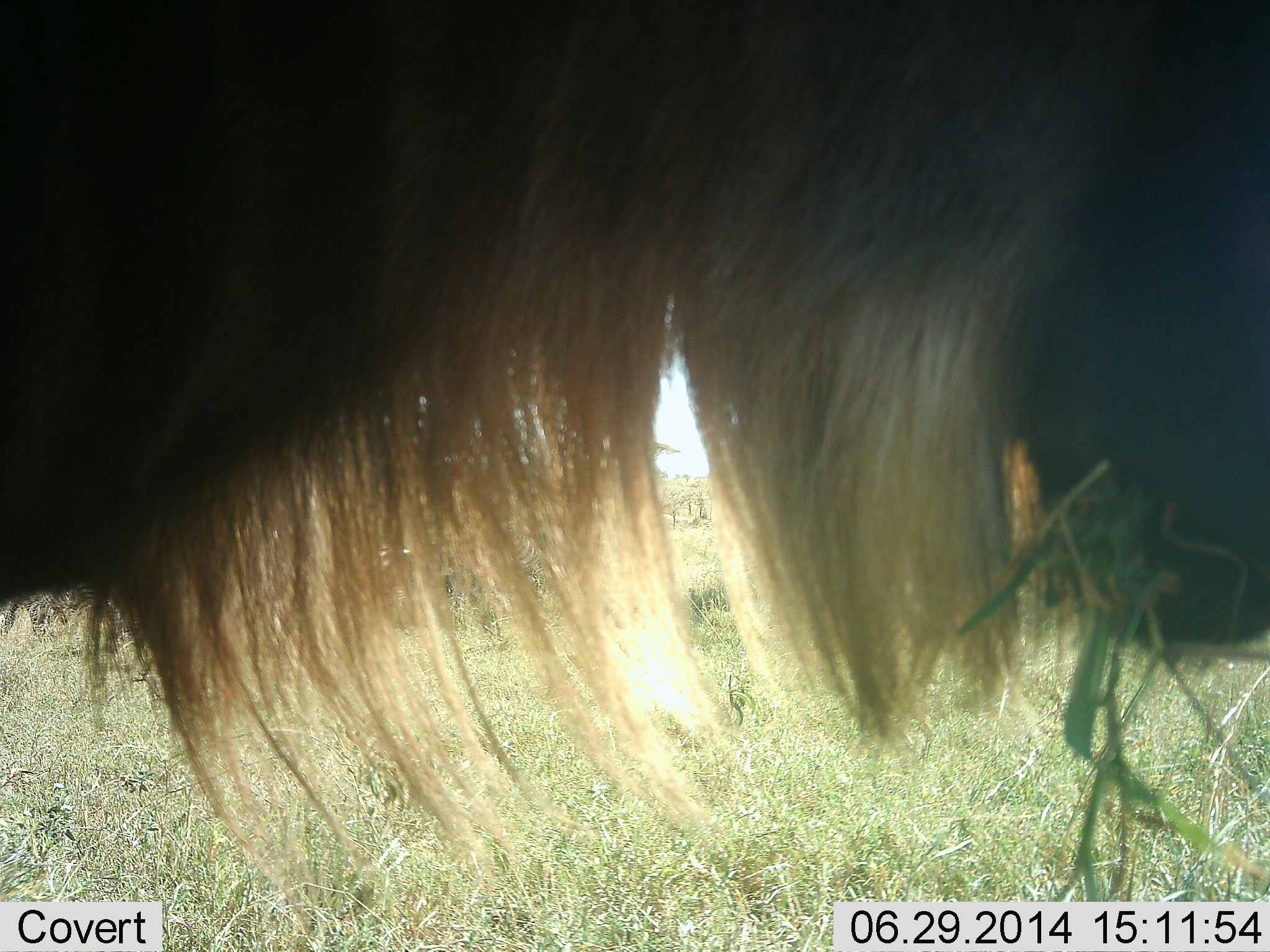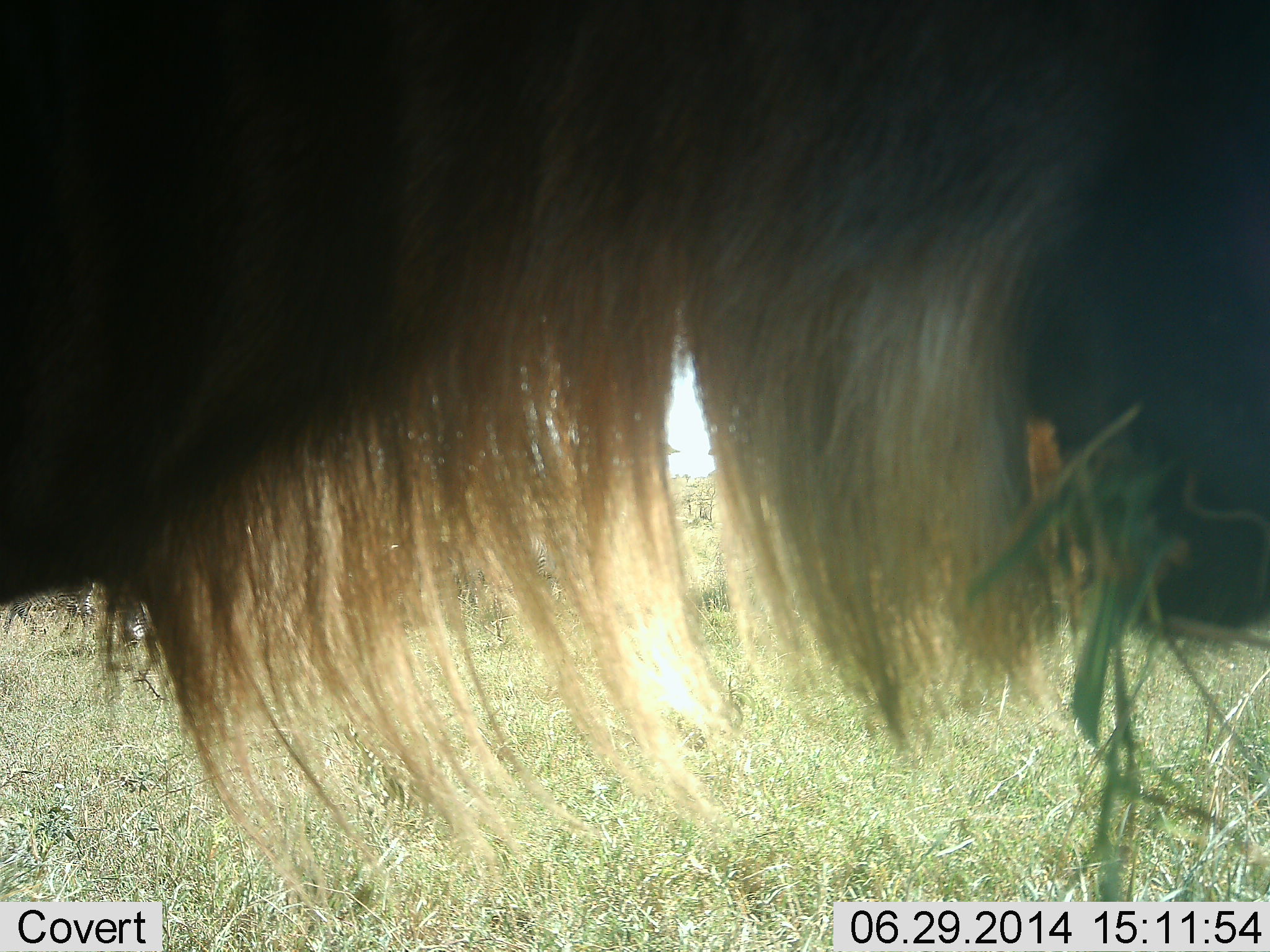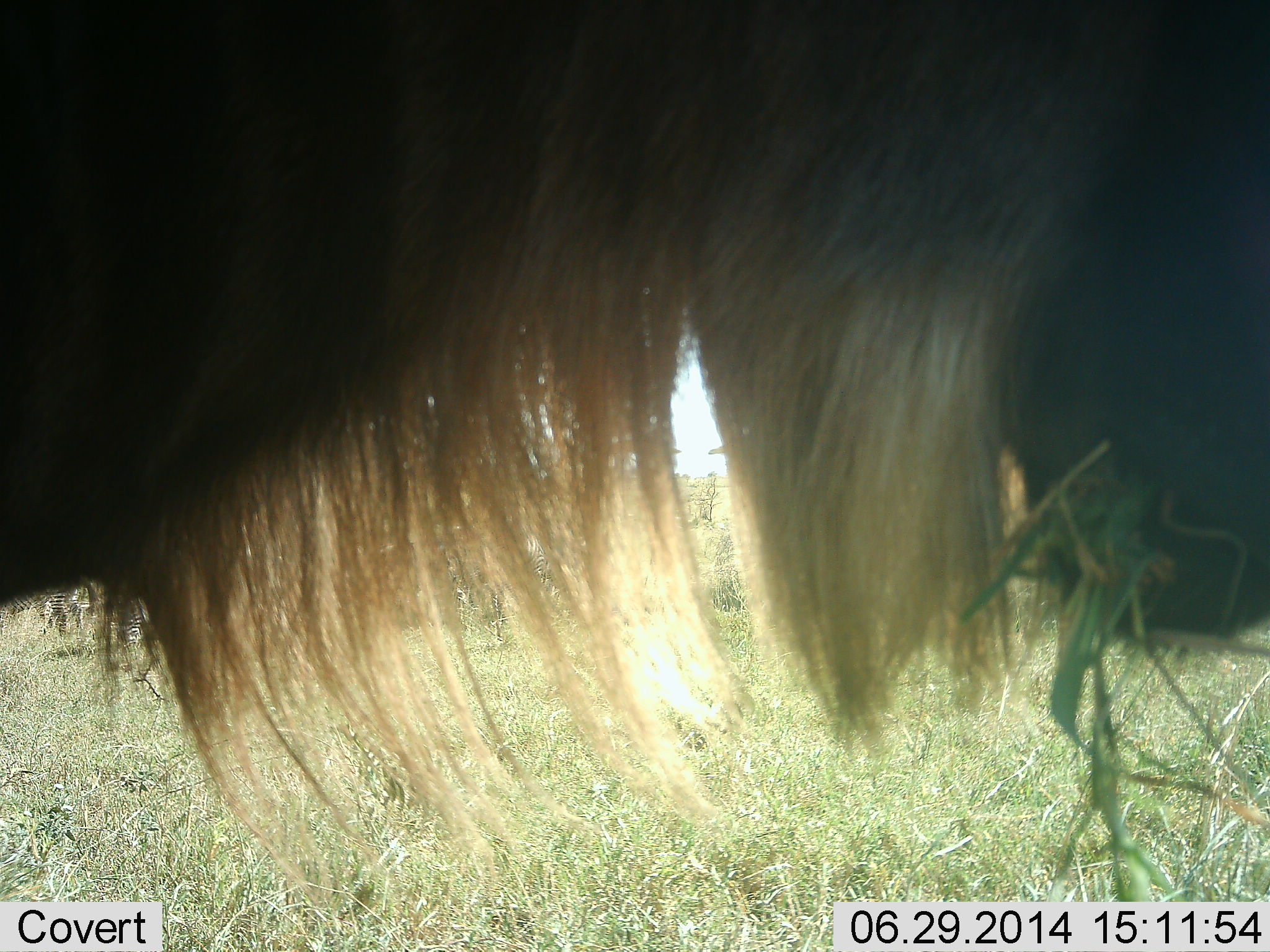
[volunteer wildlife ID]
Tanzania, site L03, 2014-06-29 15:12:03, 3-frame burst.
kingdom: Animalia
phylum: Chordata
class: Mammalia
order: Artiodactyla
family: Bovidae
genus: Connochaetes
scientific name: Connochaetes taurinus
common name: blue wildebeest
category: wildebeest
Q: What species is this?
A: Wildebeest (blue wildebeest) (Connochaetes taurinus).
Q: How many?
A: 1.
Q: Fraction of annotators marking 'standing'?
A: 40%.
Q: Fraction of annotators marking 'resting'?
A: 0%.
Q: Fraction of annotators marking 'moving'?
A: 0%.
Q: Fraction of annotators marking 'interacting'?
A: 0%.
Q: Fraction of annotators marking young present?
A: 0%.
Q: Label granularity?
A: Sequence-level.